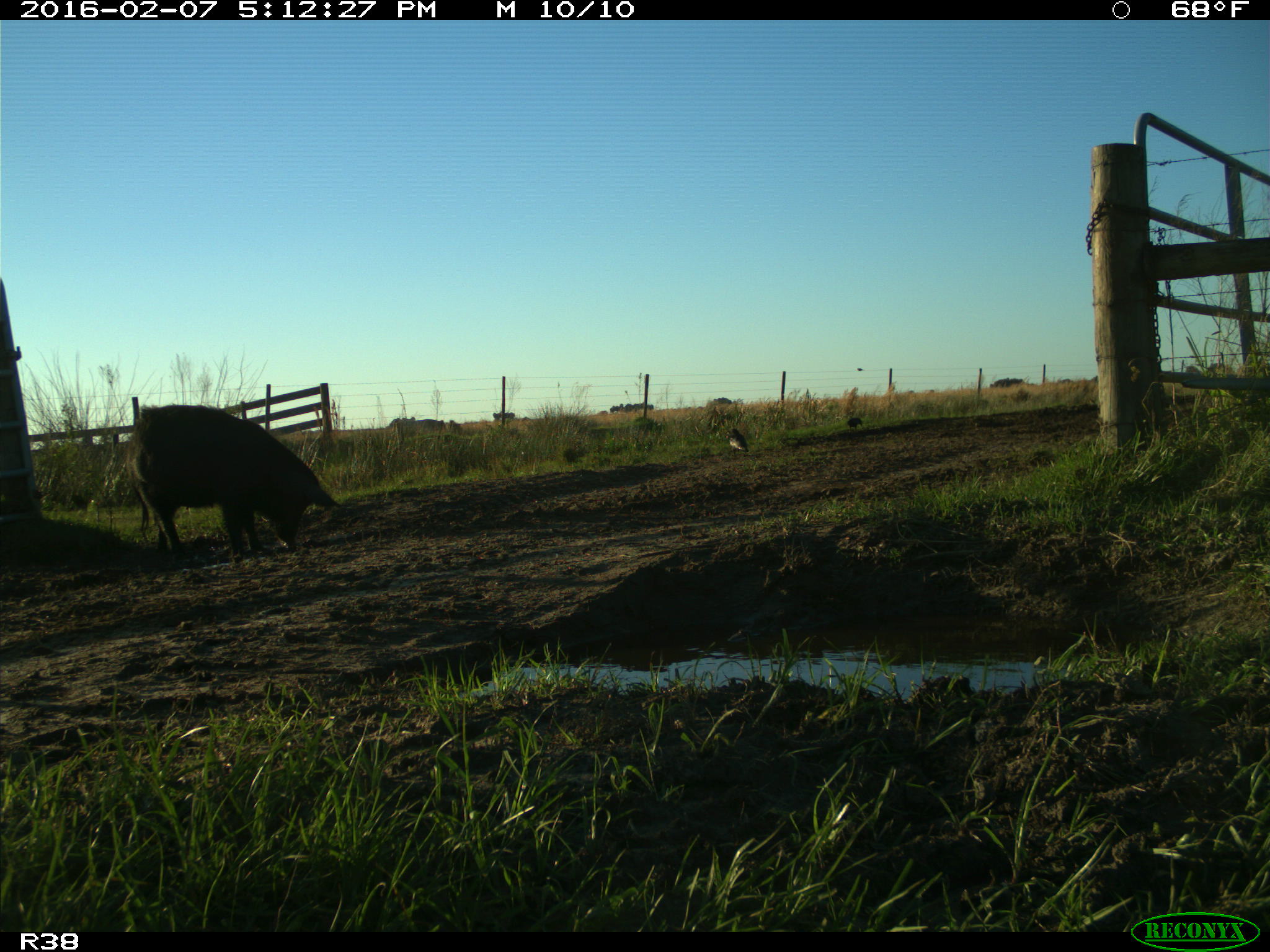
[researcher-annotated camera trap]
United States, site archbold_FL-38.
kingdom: Animalia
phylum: Chordata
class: Mammalia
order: Artiodactyla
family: Suidae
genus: Sus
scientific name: Sus scrofa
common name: wild boar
Sus scrofa (wild boar).